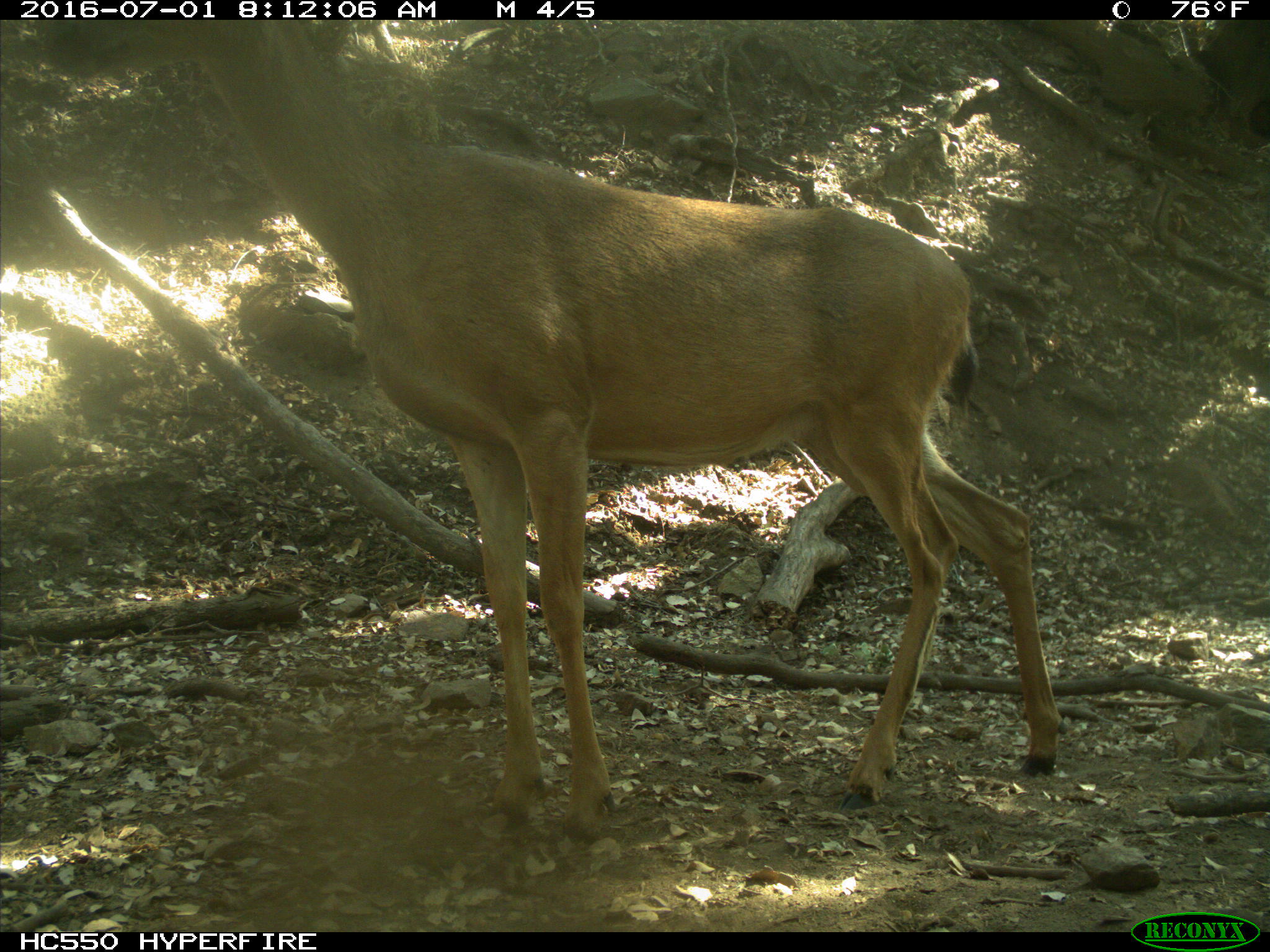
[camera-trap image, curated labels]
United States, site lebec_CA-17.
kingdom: Animalia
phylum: Chordata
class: Mammalia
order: Artiodactyla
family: Cervidae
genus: Odocoileus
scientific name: Odocoileus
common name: deer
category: unidentified deer